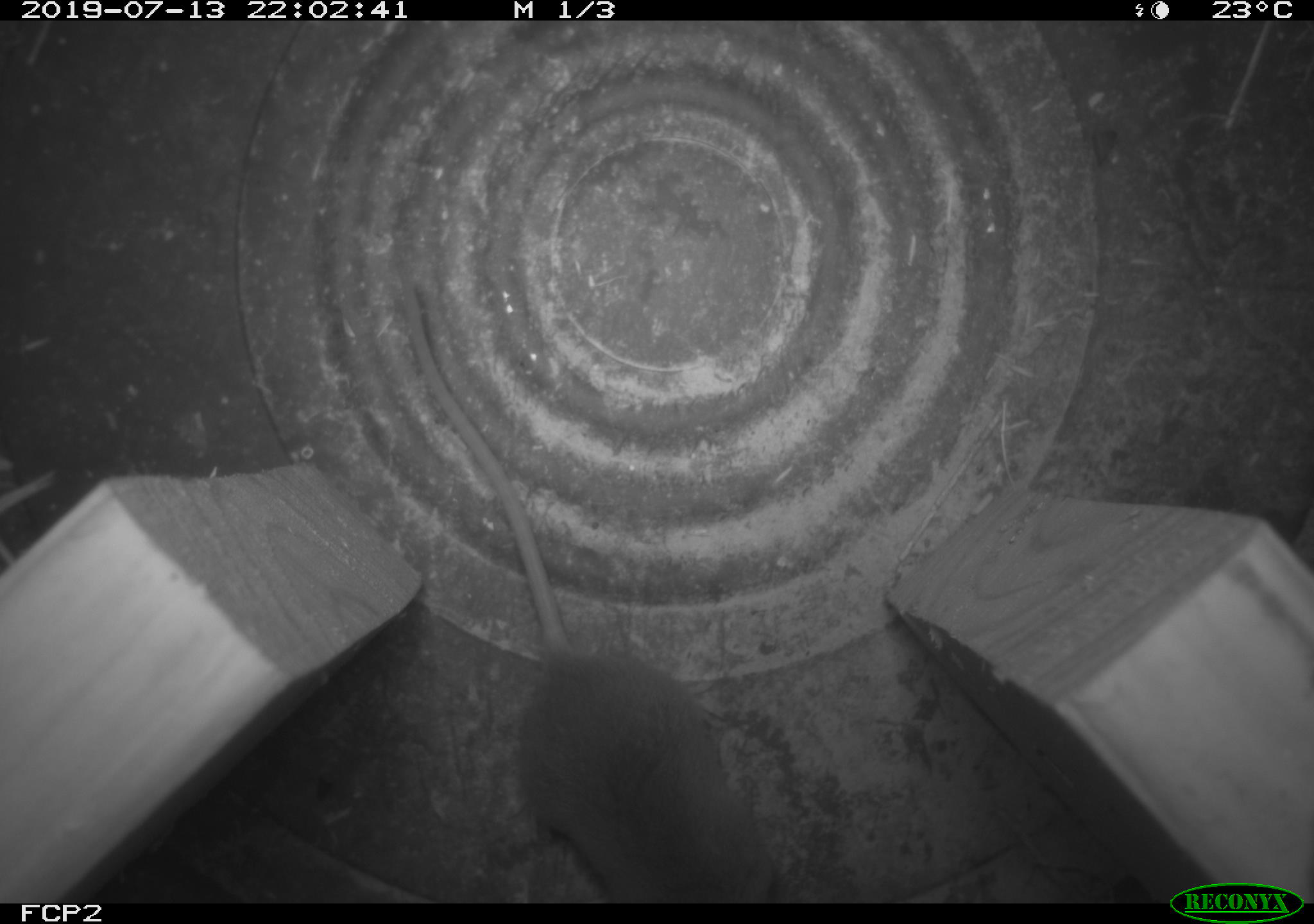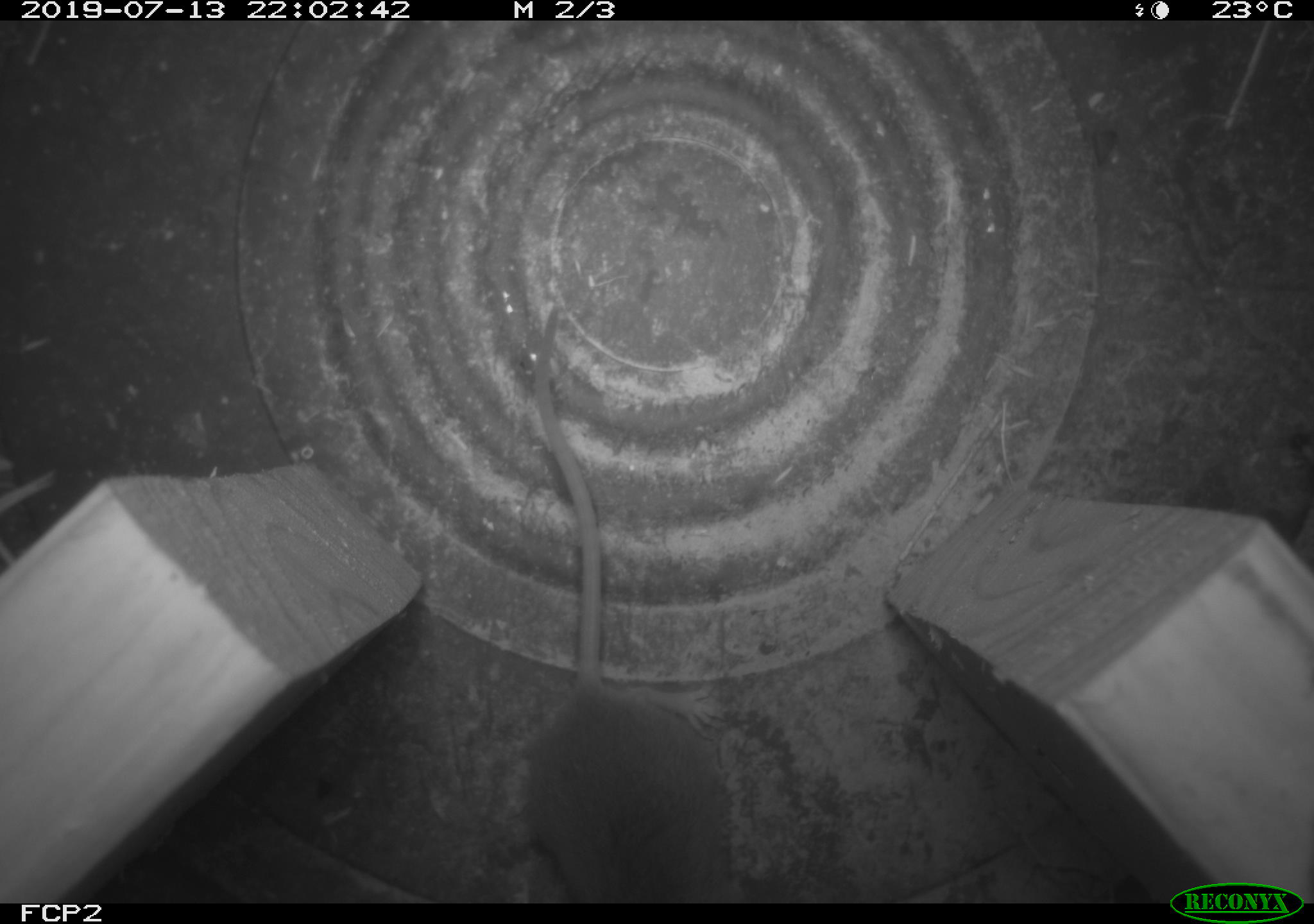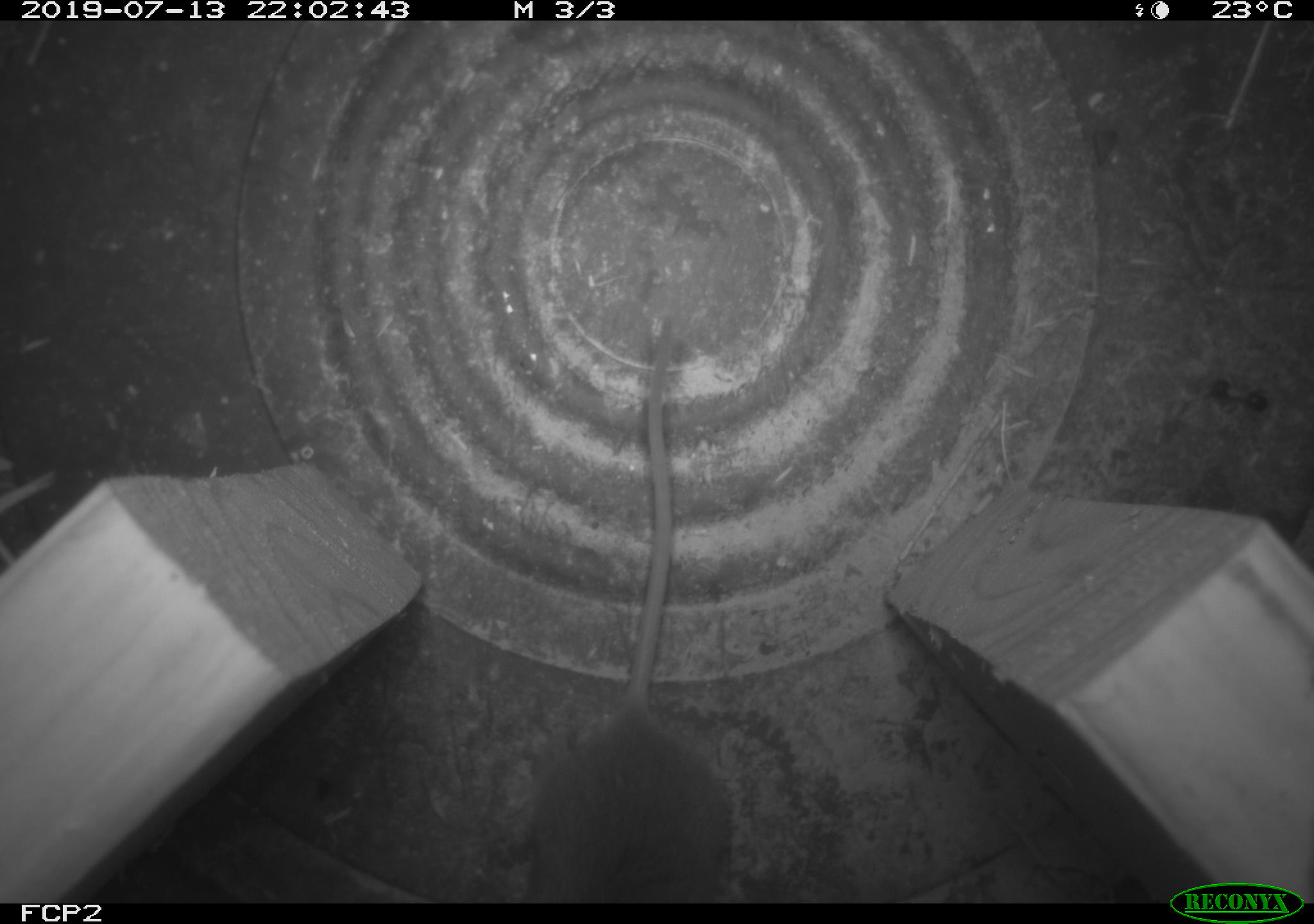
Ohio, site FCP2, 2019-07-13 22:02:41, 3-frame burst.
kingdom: Animalia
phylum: Chordata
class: Mammalia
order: Rodentia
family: Cricetidae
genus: Peromyscus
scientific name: Peromyscus leucopus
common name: white-footed mouse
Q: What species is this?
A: White-footed mouse (Peromyscus leucopus).